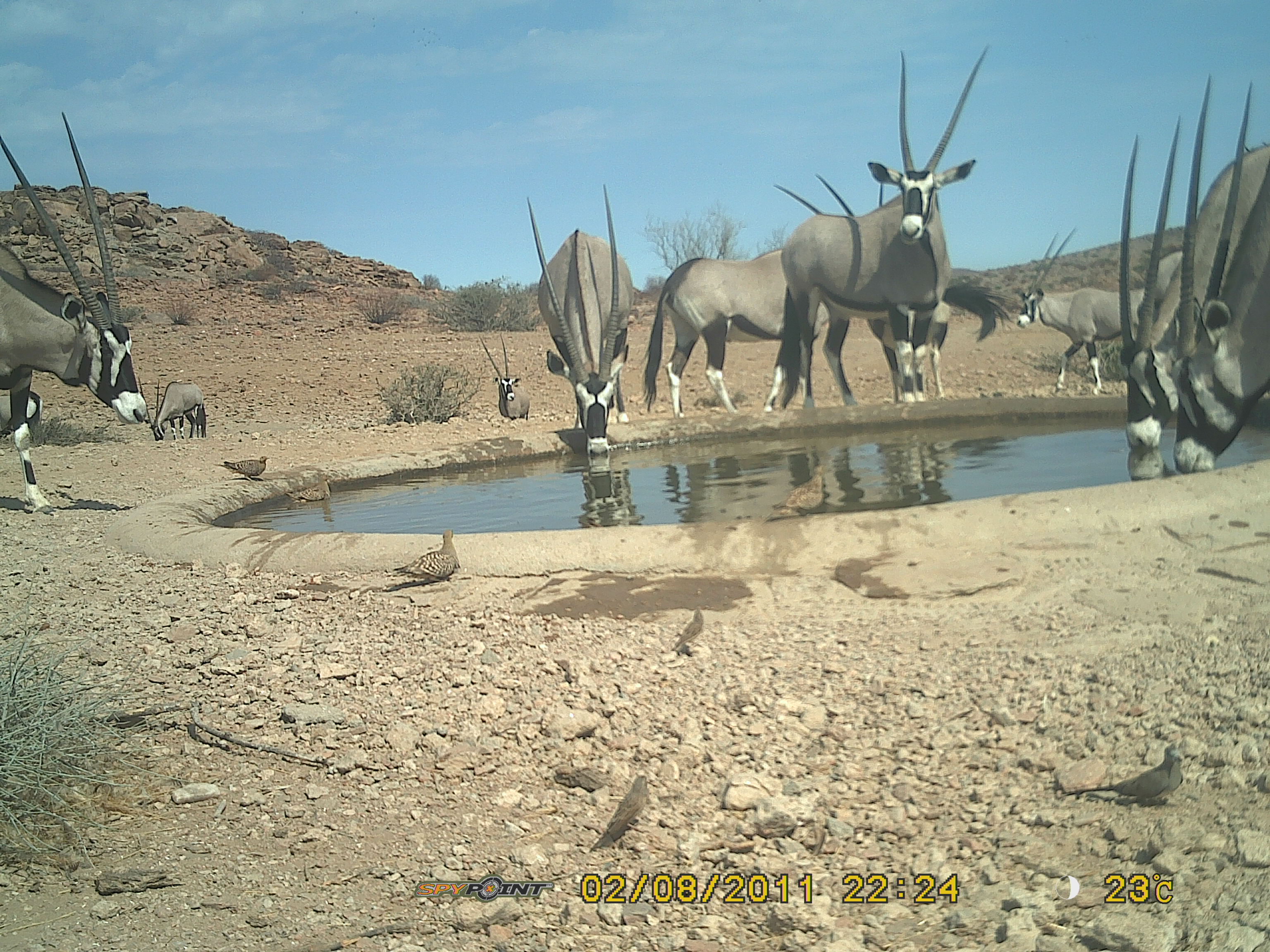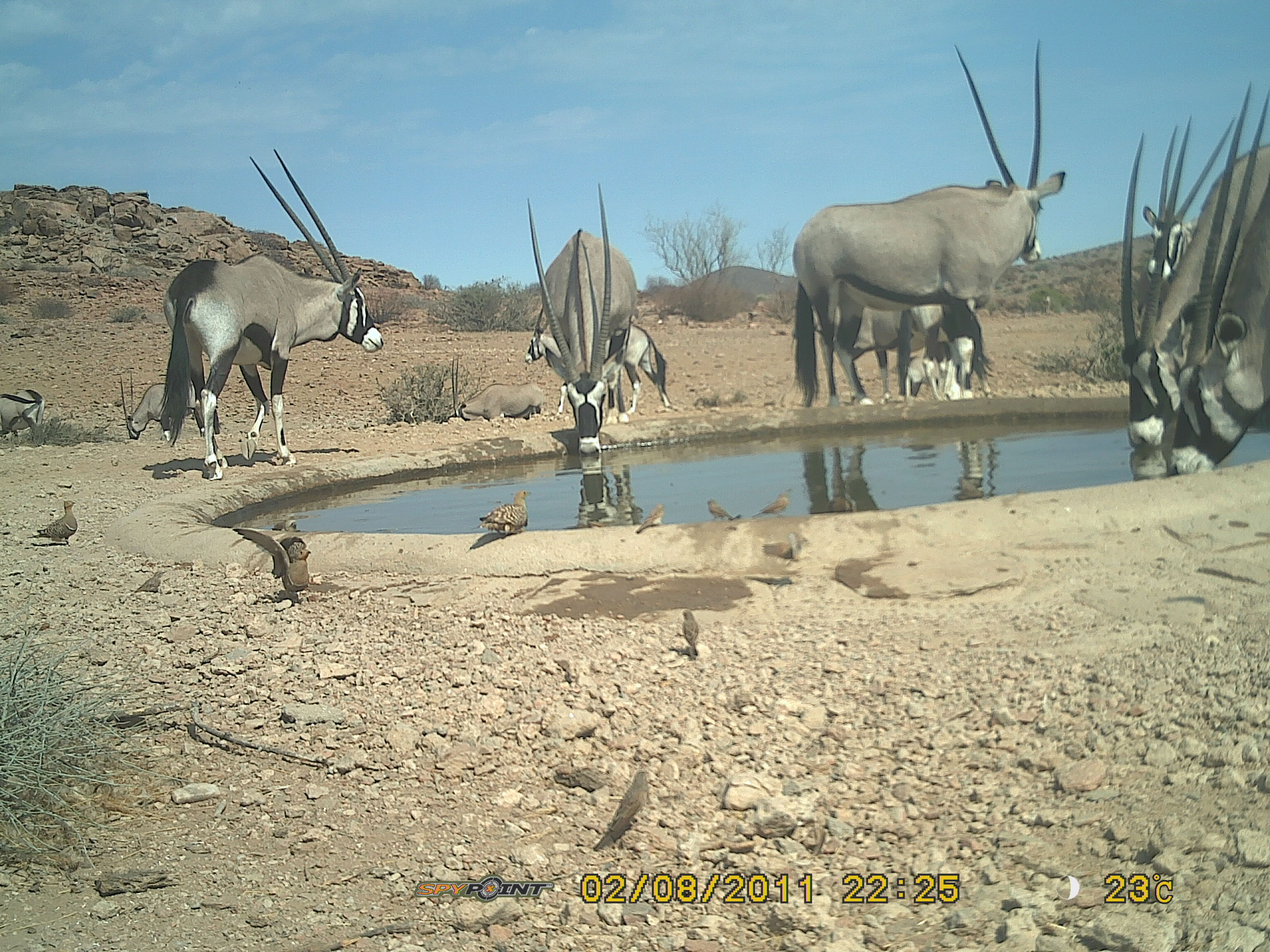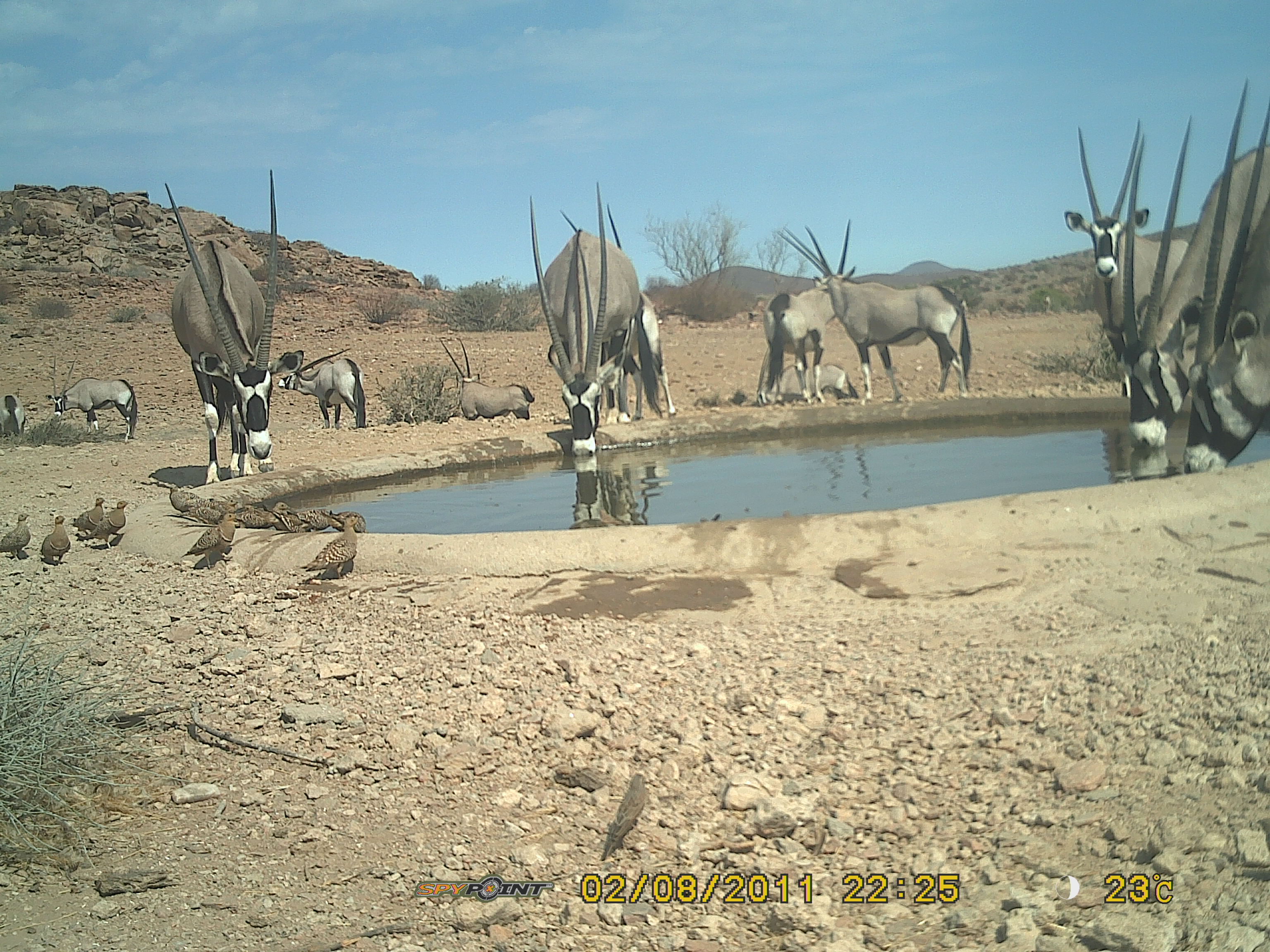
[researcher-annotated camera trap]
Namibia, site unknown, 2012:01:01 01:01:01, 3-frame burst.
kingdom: Animalia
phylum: Chordata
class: Mammalia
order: Artiodactyla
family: Bovidae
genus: Oryx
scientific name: Oryx gazella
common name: gemsbok